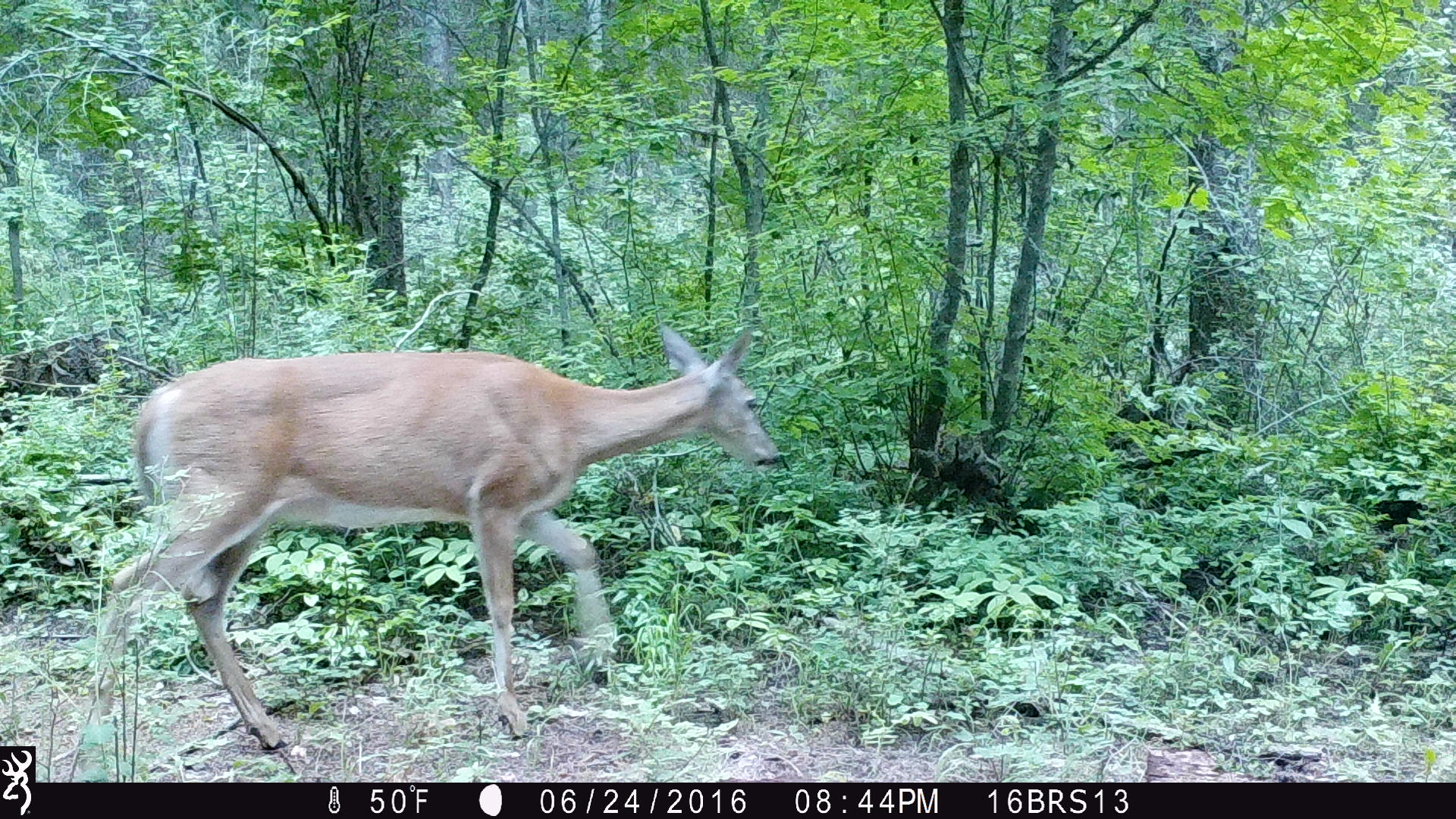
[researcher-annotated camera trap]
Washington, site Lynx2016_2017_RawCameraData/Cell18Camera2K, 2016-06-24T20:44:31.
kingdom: Animalia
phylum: Chordata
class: Mammalia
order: Artiodactyla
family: Cervidae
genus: Odocoileus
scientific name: Odocoileus virginianus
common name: white-tailed deer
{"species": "Odocoileus virginianus (white-tailed deer)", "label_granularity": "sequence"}